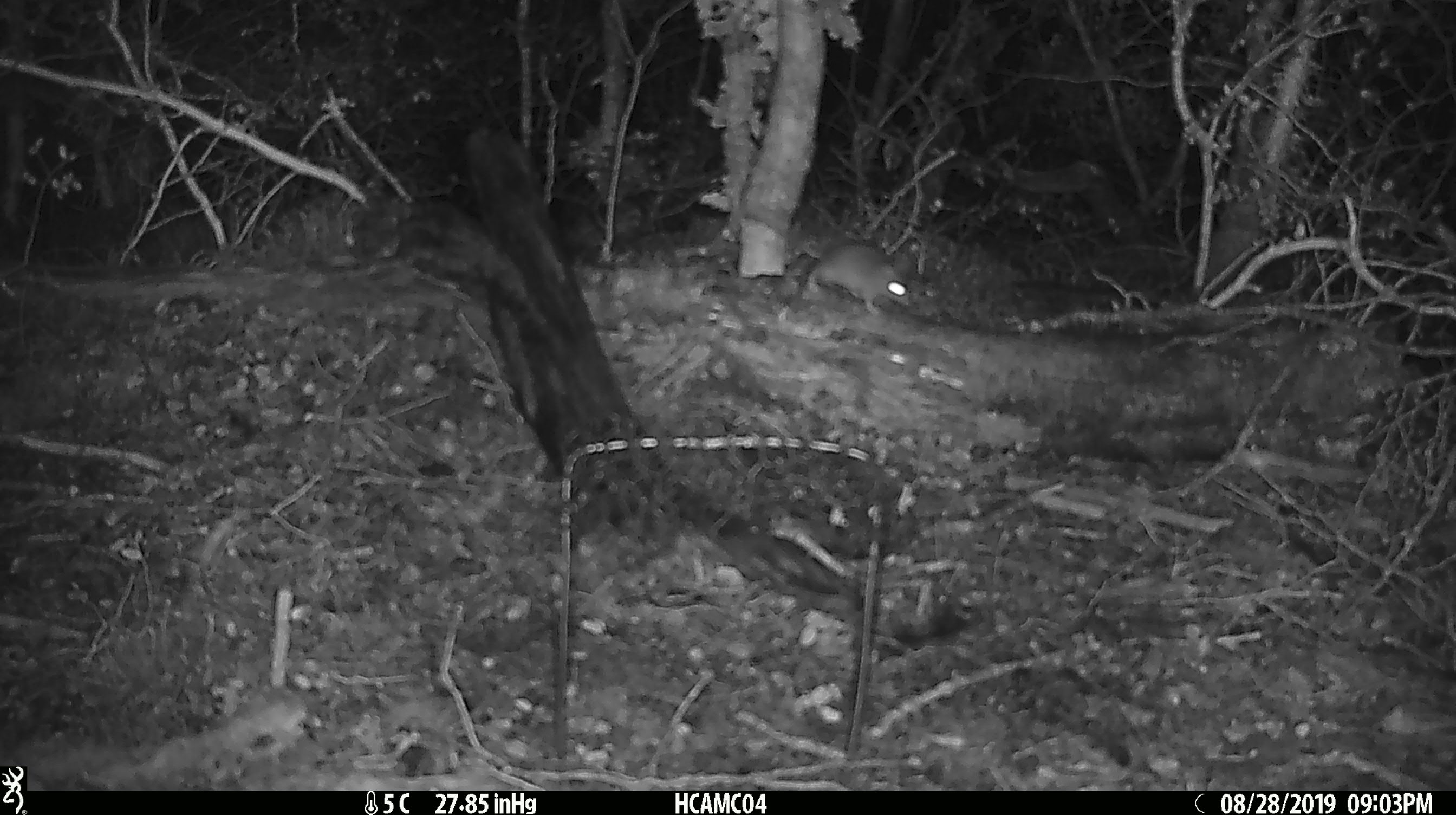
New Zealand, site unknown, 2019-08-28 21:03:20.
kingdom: Animalia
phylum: Chordata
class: Mammalia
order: Rodentia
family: Muridae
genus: Mus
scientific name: Mus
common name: mouse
Mouse (Mus).